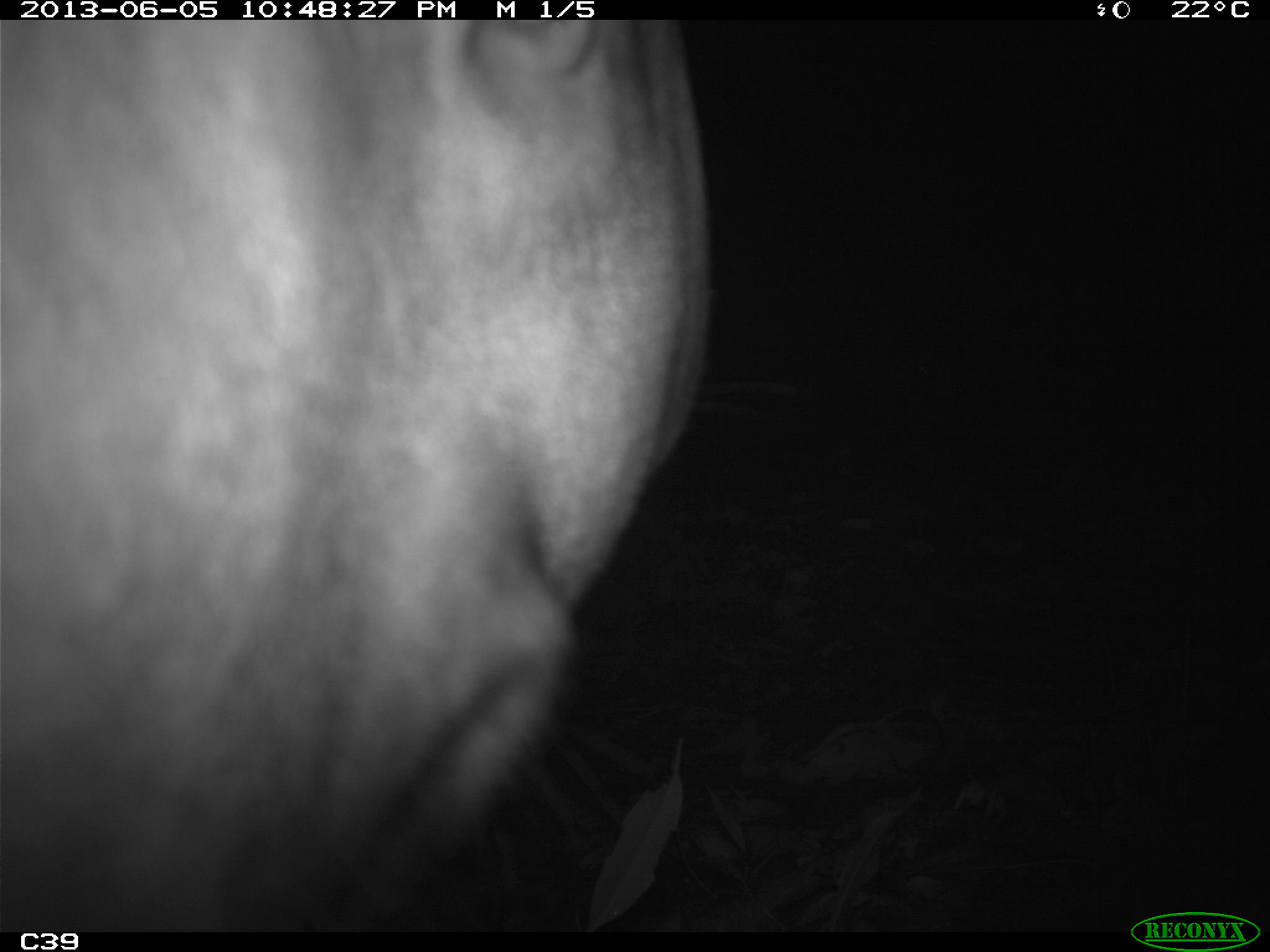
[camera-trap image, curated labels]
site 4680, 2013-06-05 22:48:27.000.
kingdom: Animalia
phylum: Chordata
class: Mammalia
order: Perissodactyla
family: Tapiridae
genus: Tapirus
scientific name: Tapirus terrestris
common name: south american tapir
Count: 1.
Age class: adult.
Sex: male.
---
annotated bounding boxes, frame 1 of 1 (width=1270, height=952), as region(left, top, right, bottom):
tapirus terrestris: region(0, 20, 716, 932)